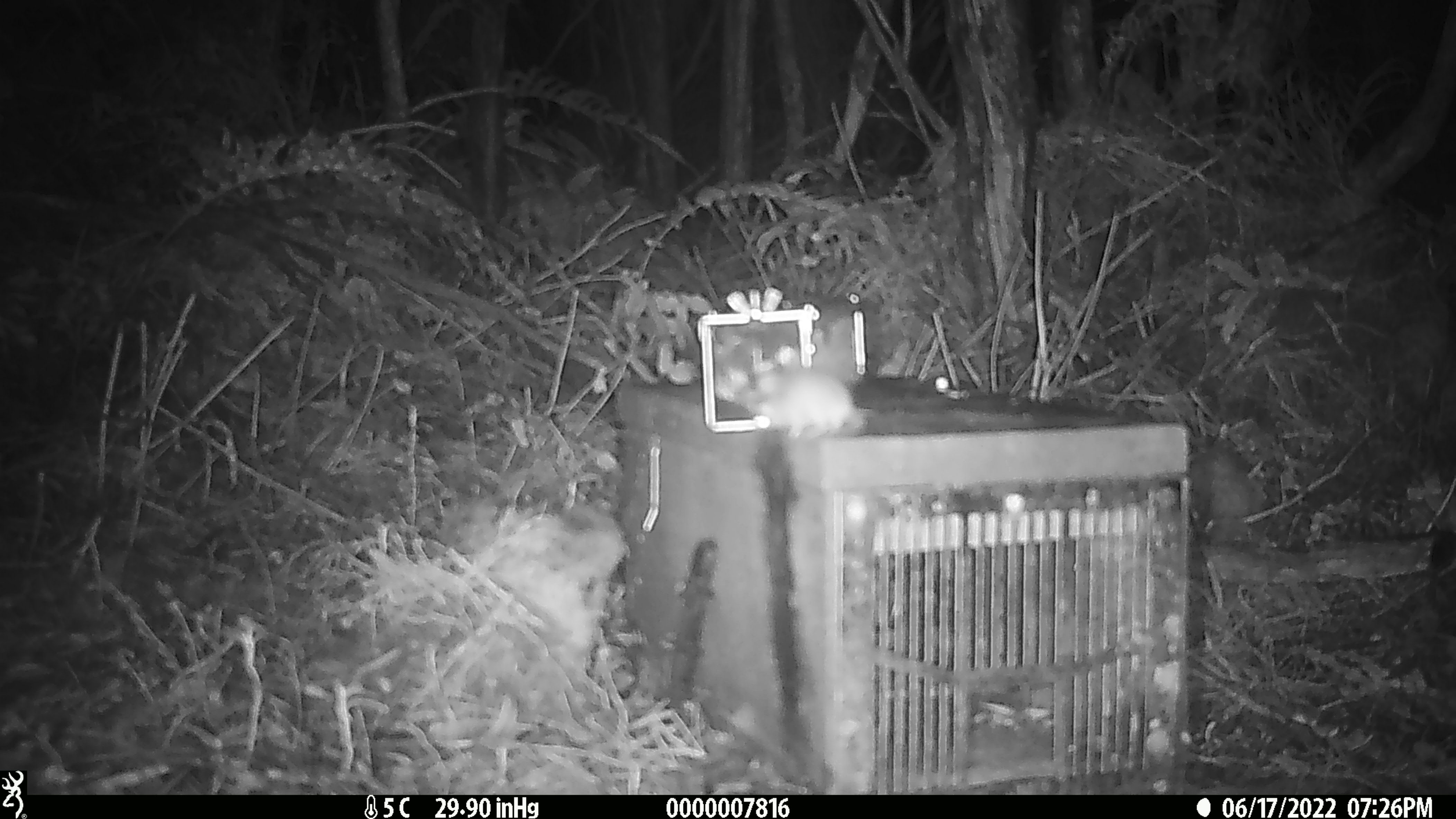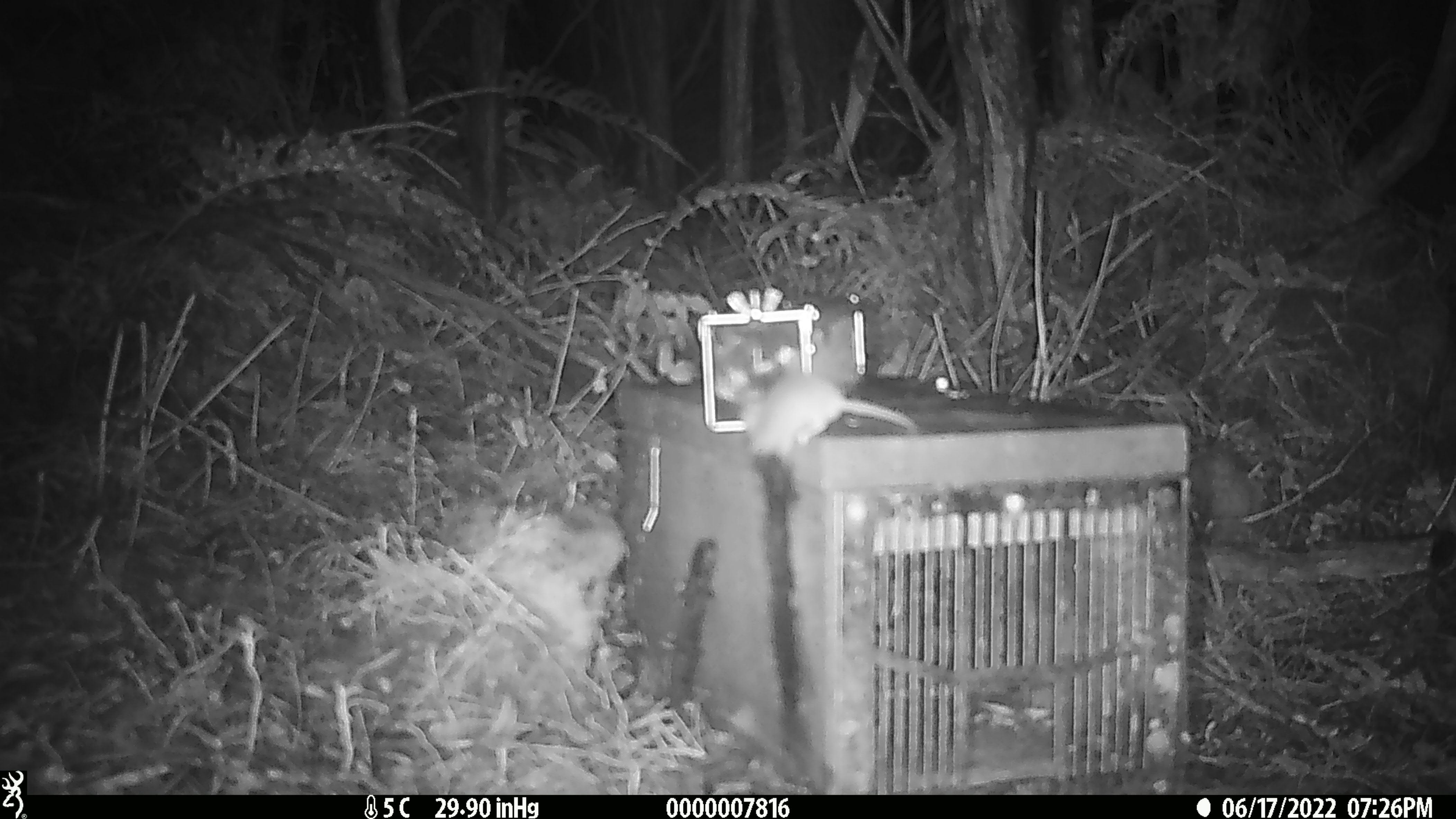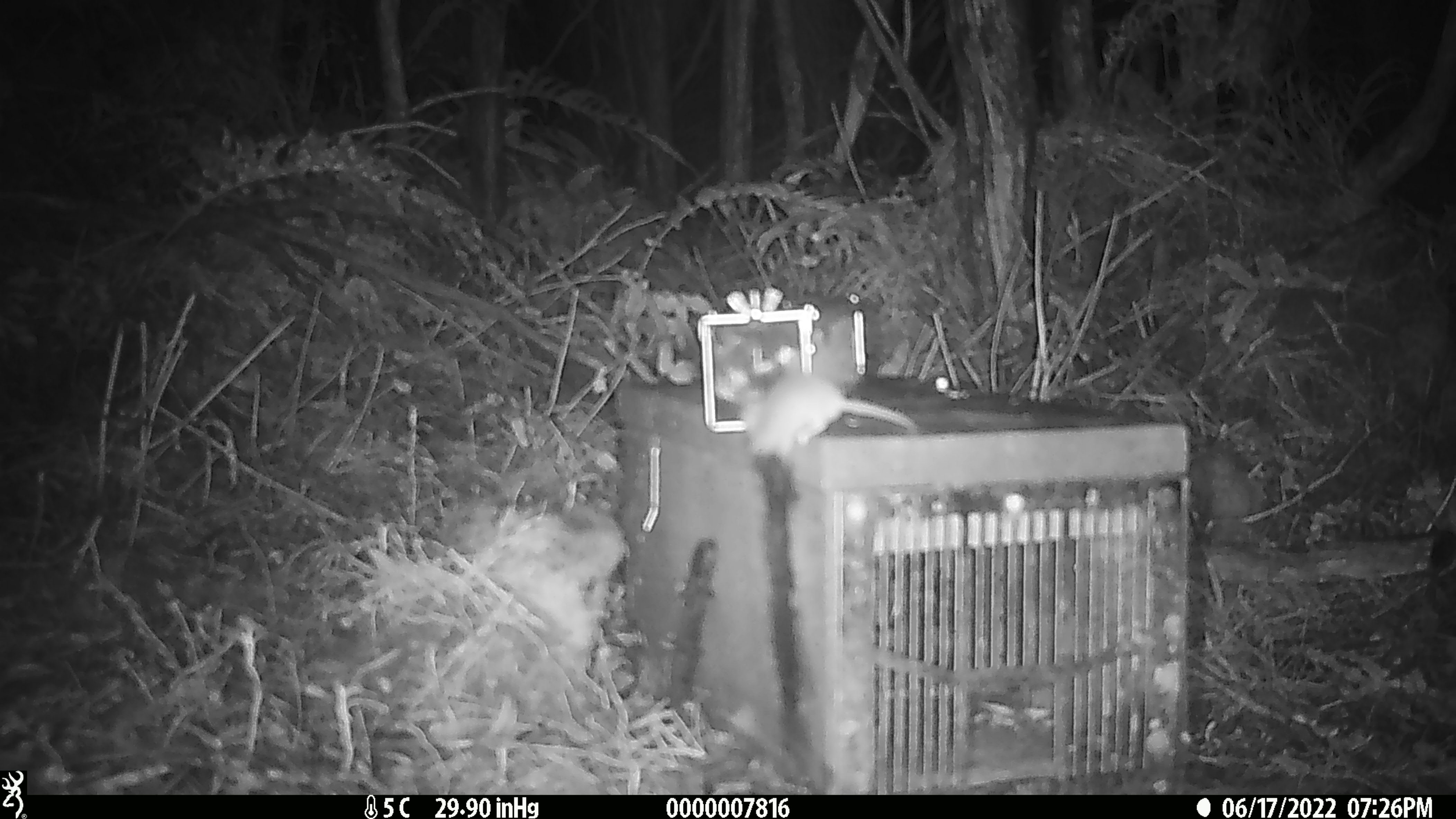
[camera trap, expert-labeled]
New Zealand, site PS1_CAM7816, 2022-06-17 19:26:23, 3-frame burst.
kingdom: Animalia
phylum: Chordata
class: Mammalia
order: Rodentia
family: Muridae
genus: Mus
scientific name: Mus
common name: mouse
Mouse (Mus).